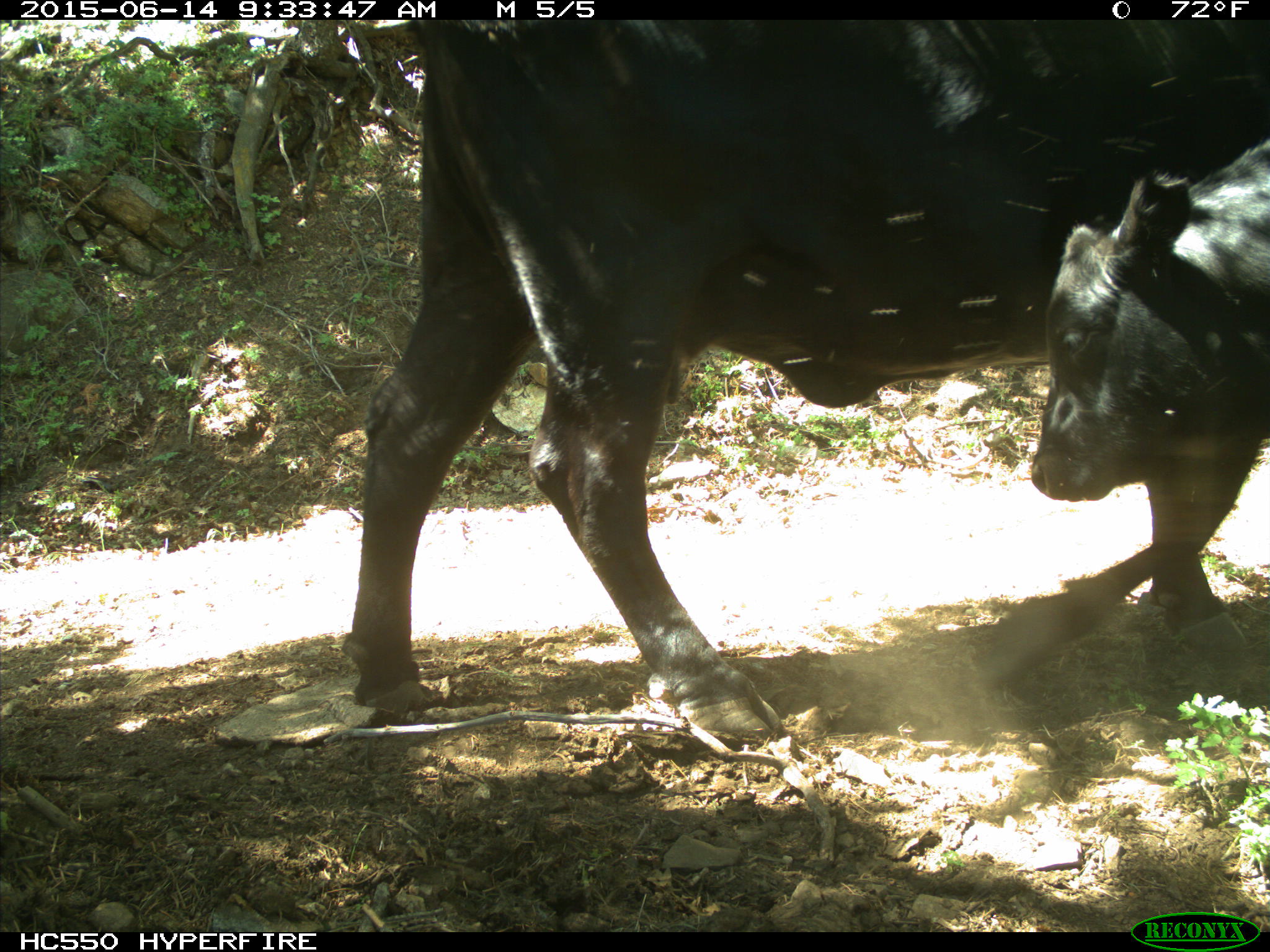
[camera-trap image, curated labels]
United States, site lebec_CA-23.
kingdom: Animalia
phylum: Chordata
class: Mammalia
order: Artiodactyla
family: Bovidae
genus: Bos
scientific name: Bos taurus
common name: domestic cow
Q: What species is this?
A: Bos taurus (domestic cow).